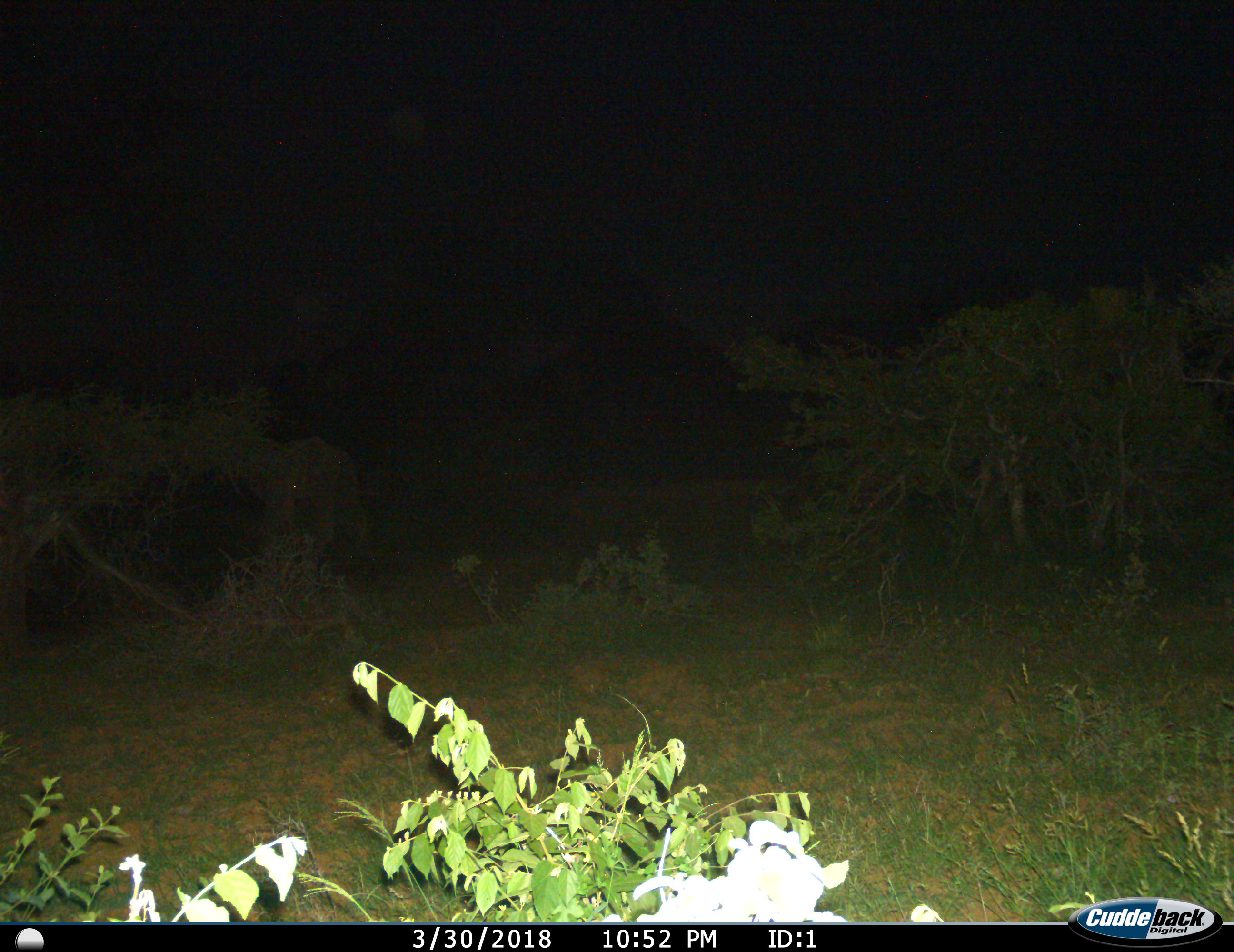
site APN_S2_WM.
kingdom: Animalia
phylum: Chordata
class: Mammalia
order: Proboscidea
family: Elephantidae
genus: Loxodonta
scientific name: Loxodonta africana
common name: african bush elephant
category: elephant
Elephant (african bush elephant) (Loxodonta africana), count 1. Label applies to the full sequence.